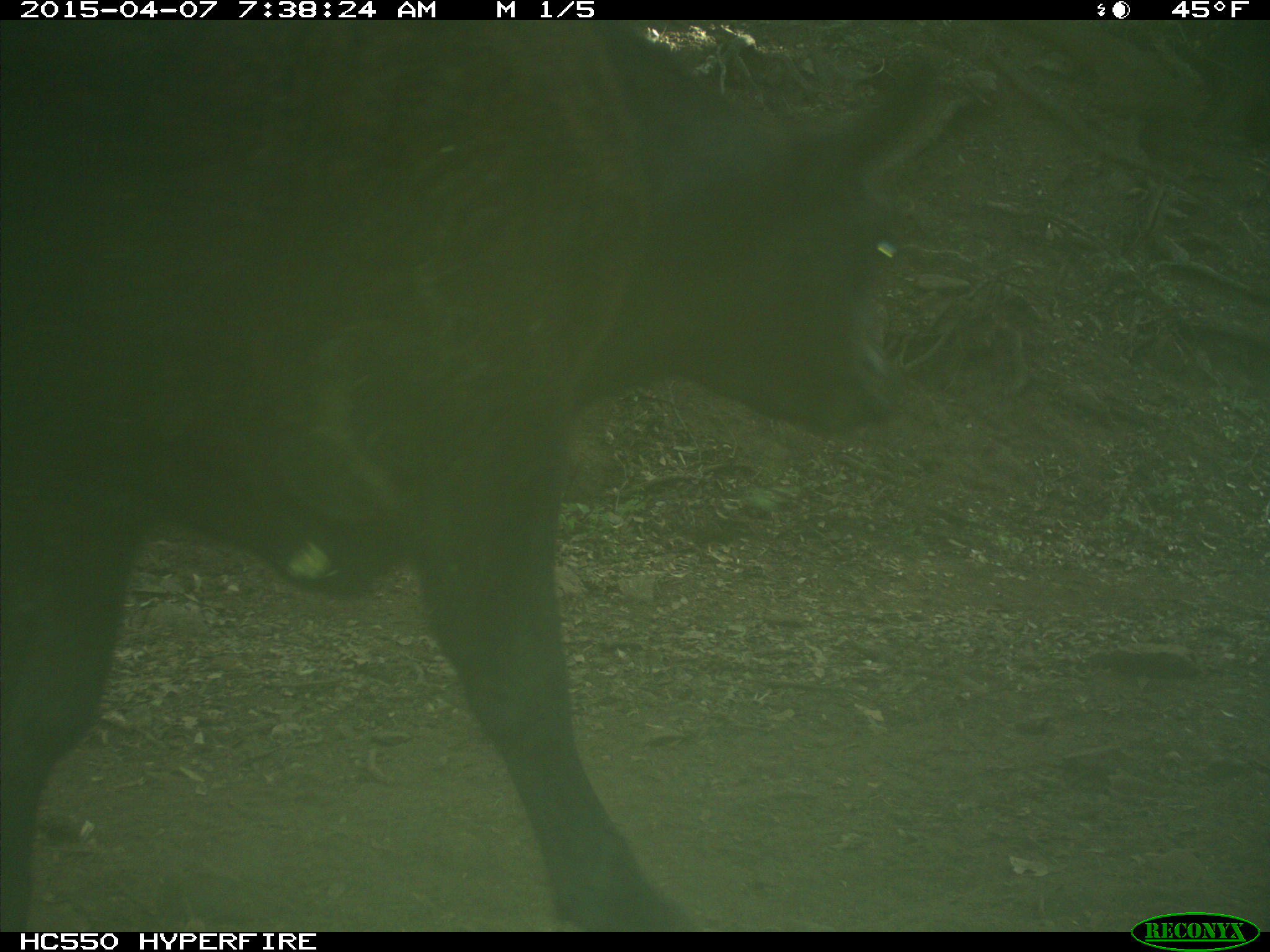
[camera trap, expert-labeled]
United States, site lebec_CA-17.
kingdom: Animalia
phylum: Chordata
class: Mammalia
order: Artiodactyla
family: Bovidae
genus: Bos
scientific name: Bos taurus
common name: domestic cow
Bos taurus (domestic cow).